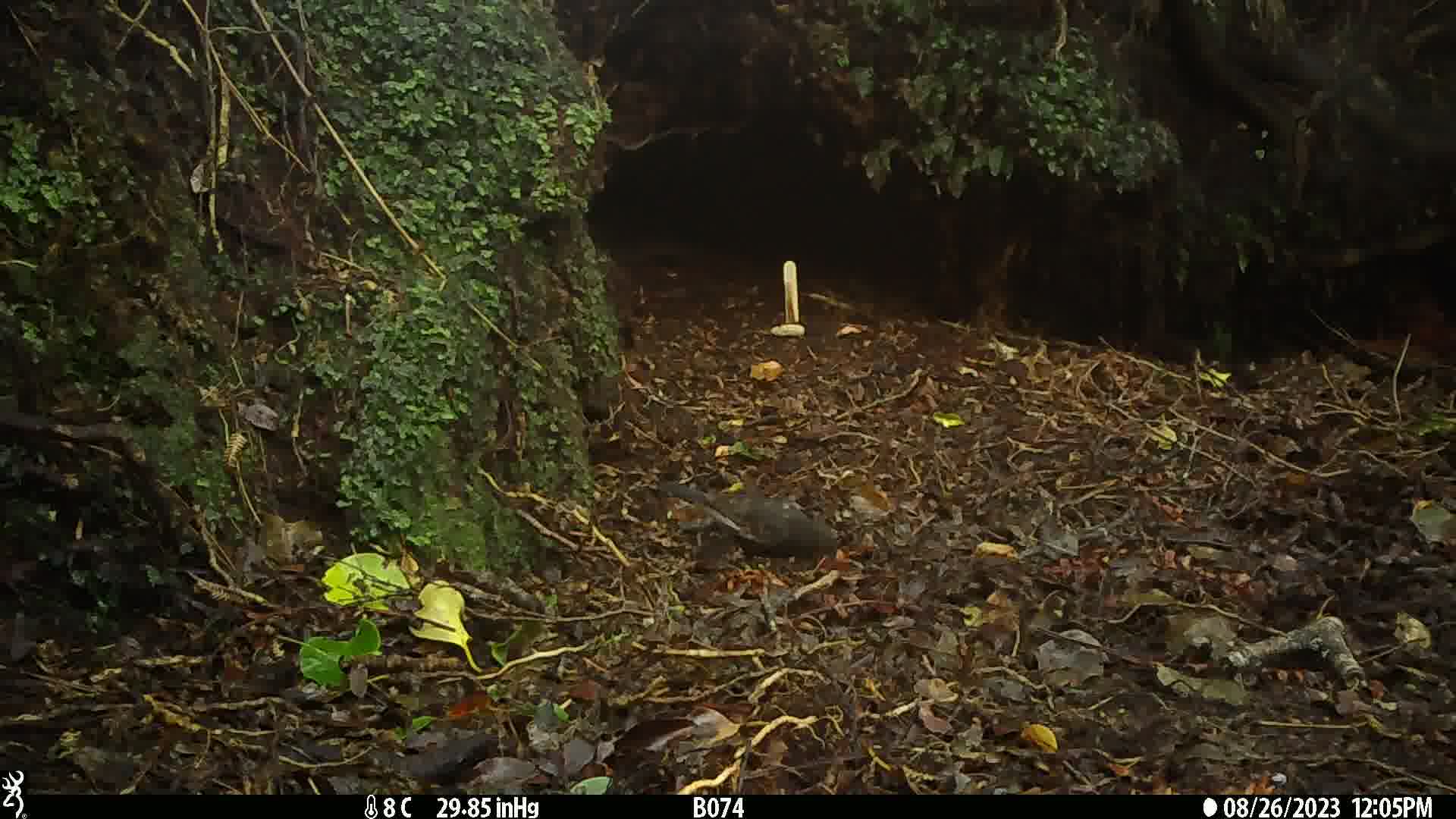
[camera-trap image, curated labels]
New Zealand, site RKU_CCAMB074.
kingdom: Animalia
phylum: Chordata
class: Aves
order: Passeriformes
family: Turdidae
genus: Turdus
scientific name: Turdus merula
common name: eurasian blackbird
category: blackbird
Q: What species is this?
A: Blackbird (eurasian blackbird) (Turdus merula).